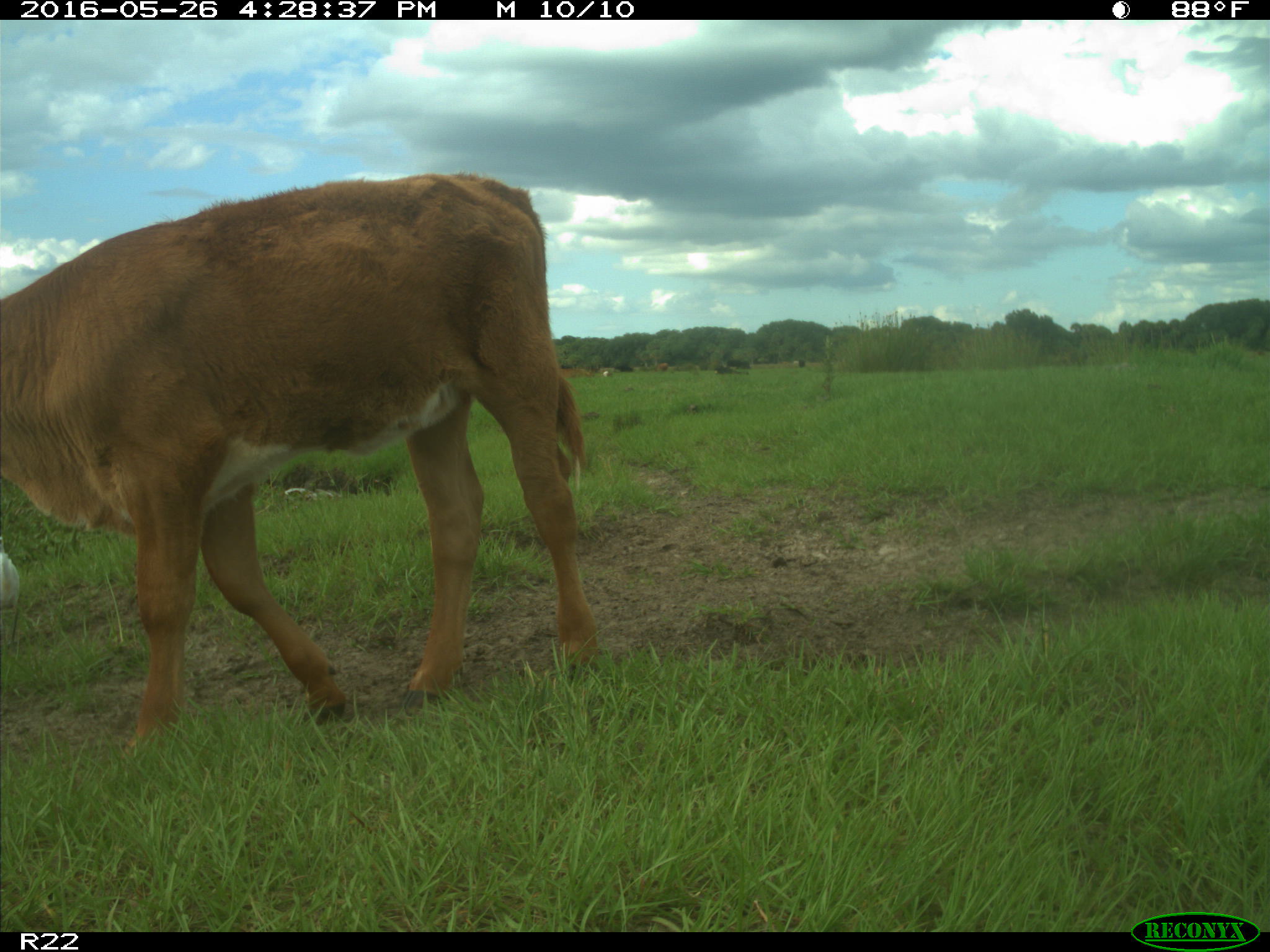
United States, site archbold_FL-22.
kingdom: Animalia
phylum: Chordata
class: Mammalia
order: Artiodactyla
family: Bovidae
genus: Bos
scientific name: Bos taurus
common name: domestic cow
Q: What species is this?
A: Bos taurus (domestic cow).